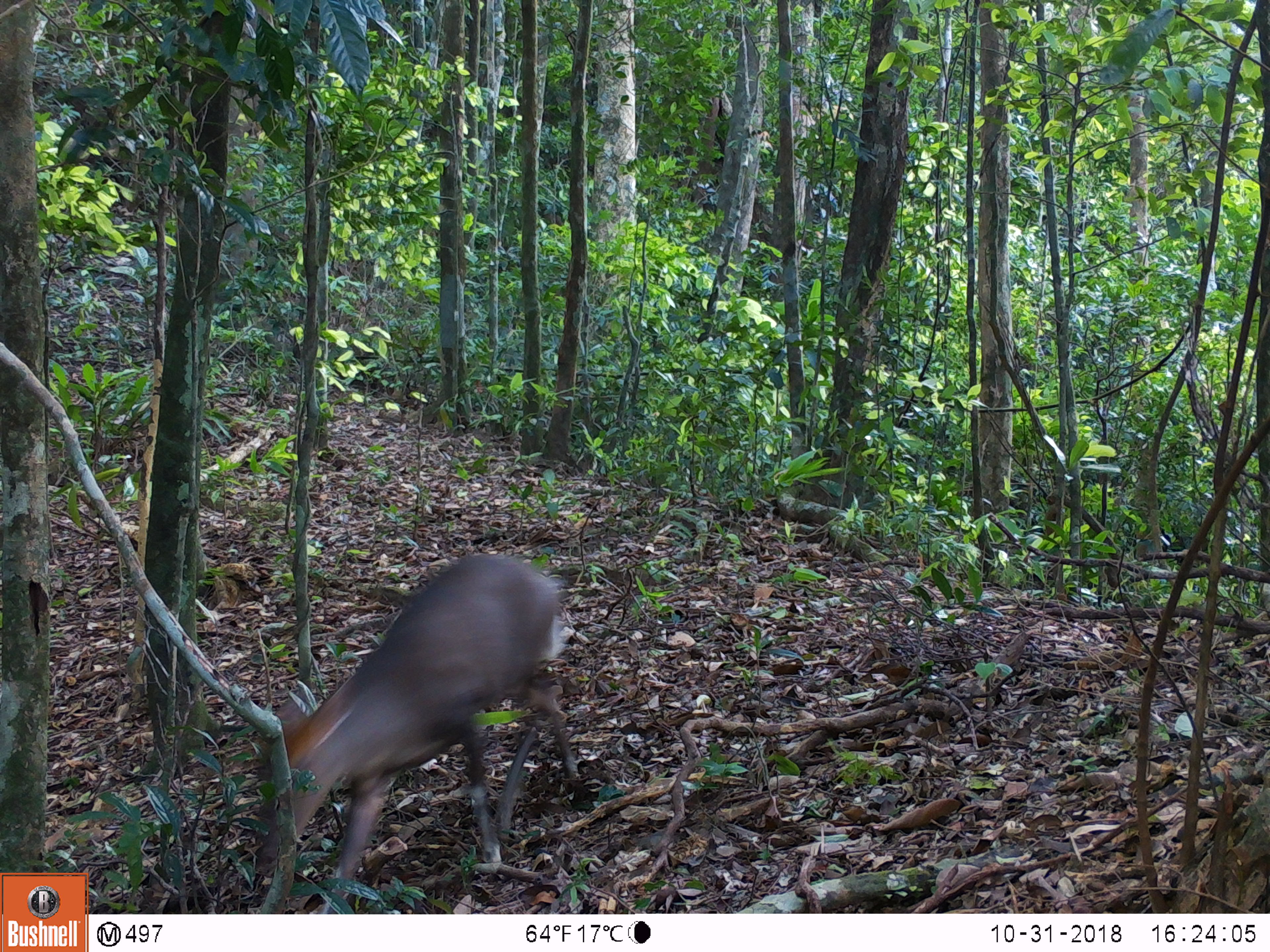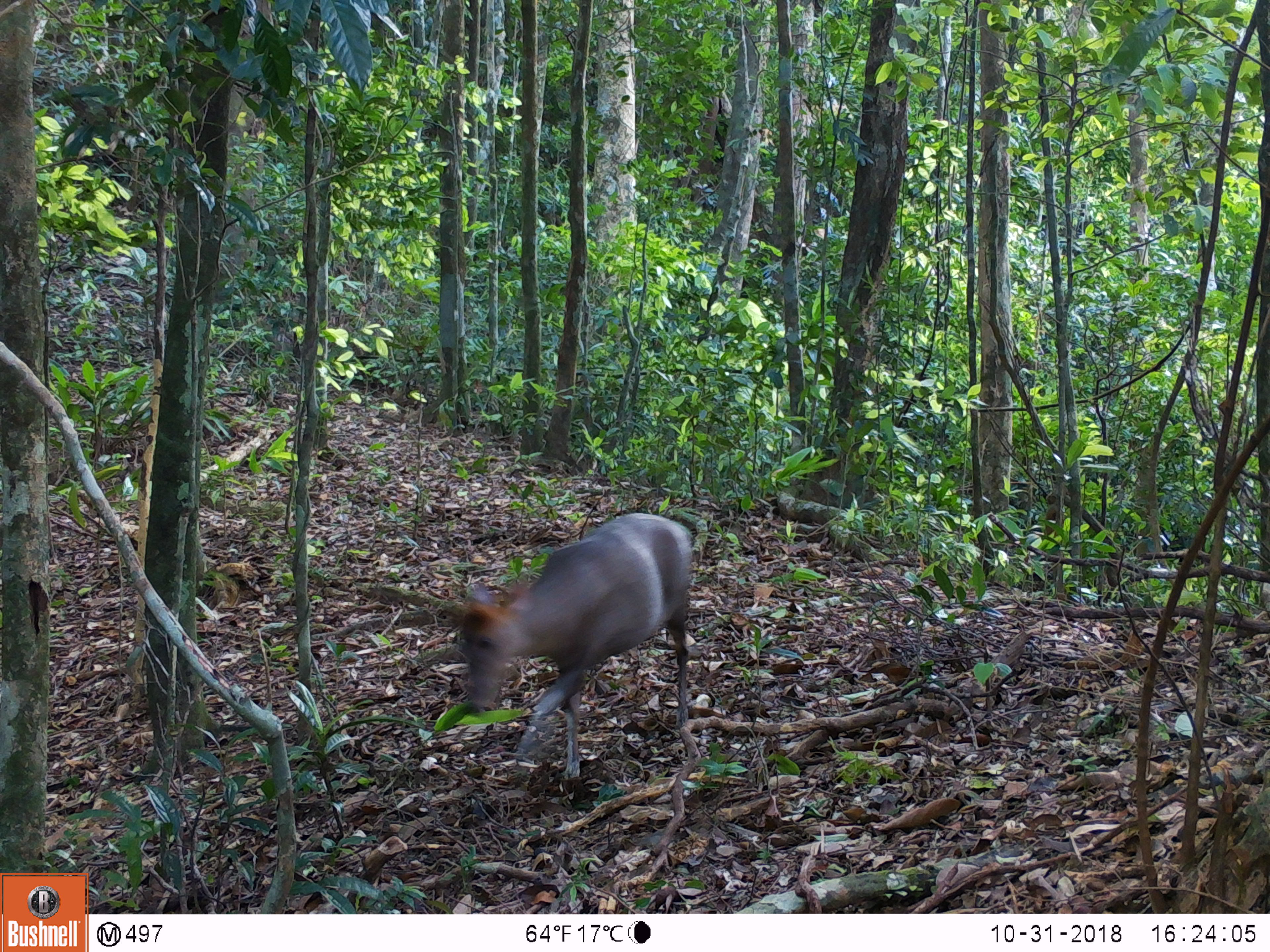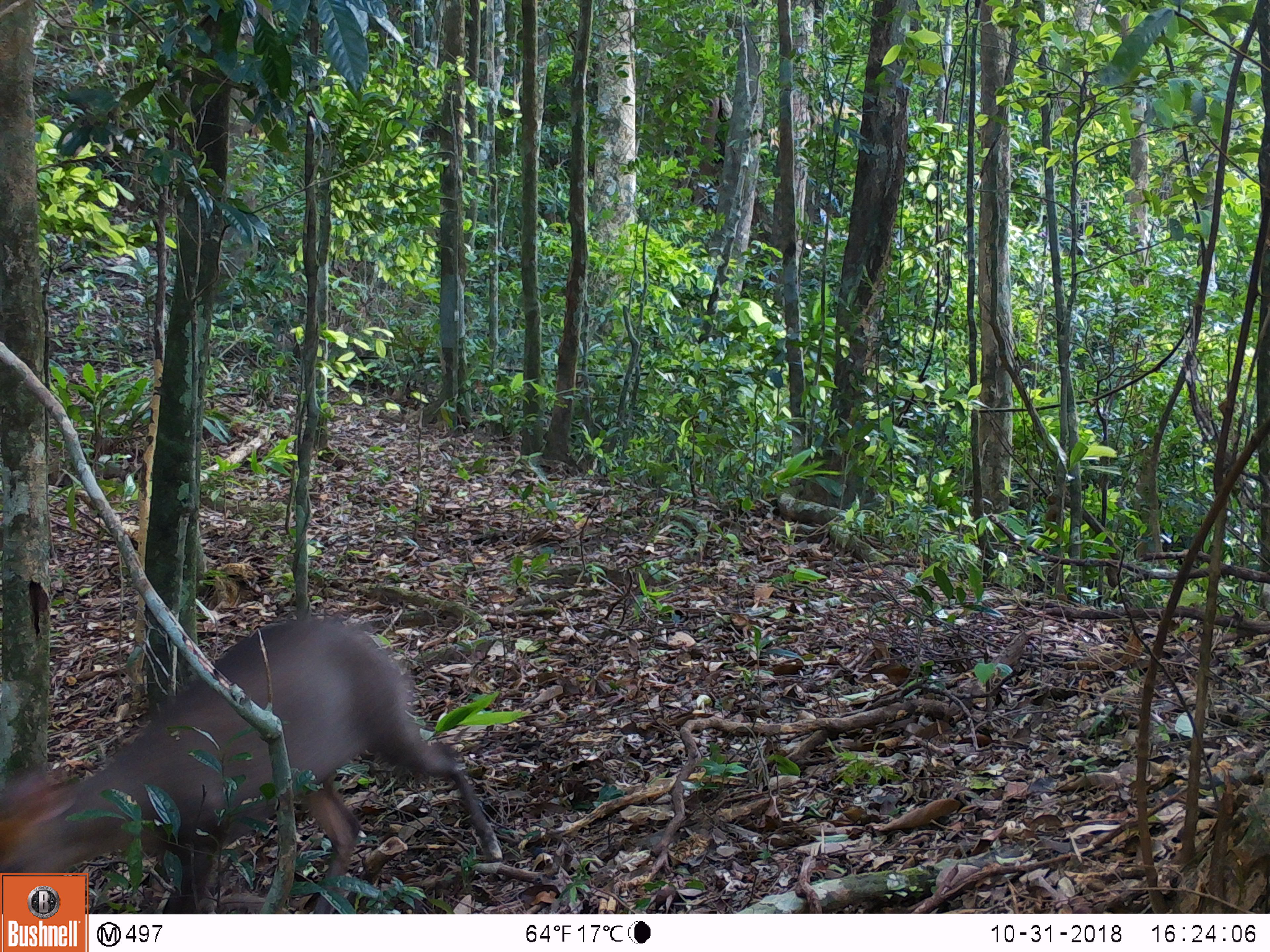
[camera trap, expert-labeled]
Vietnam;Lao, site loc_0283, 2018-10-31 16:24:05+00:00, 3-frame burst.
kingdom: Animalia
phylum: Chordata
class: Mammalia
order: Artiodactyla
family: Cervidae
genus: Muntiacus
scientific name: Muntiacus rooseveltorum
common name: roosevelt's muntjac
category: roosevelts muntjac group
Roosevelts muntjac group (roosevelt's muntjac) (Muntiacus rooseveltorum). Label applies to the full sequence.